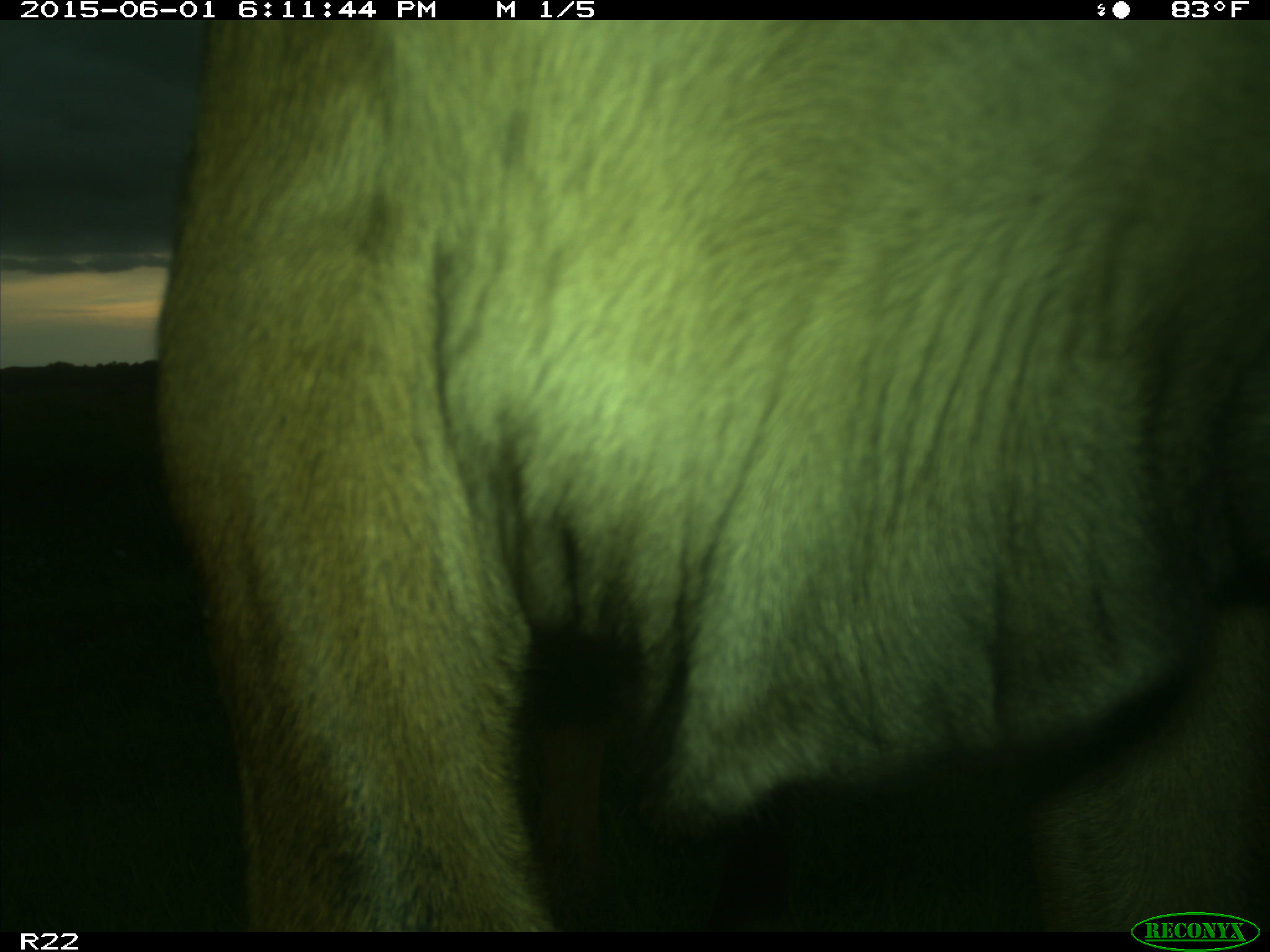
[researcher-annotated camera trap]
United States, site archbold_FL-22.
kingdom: Animalia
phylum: Chordata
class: Mammalia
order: Artiodactyla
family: Bovidae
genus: Bos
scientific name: Bos taurus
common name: domestic cow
Bos taurus (domestic cow).